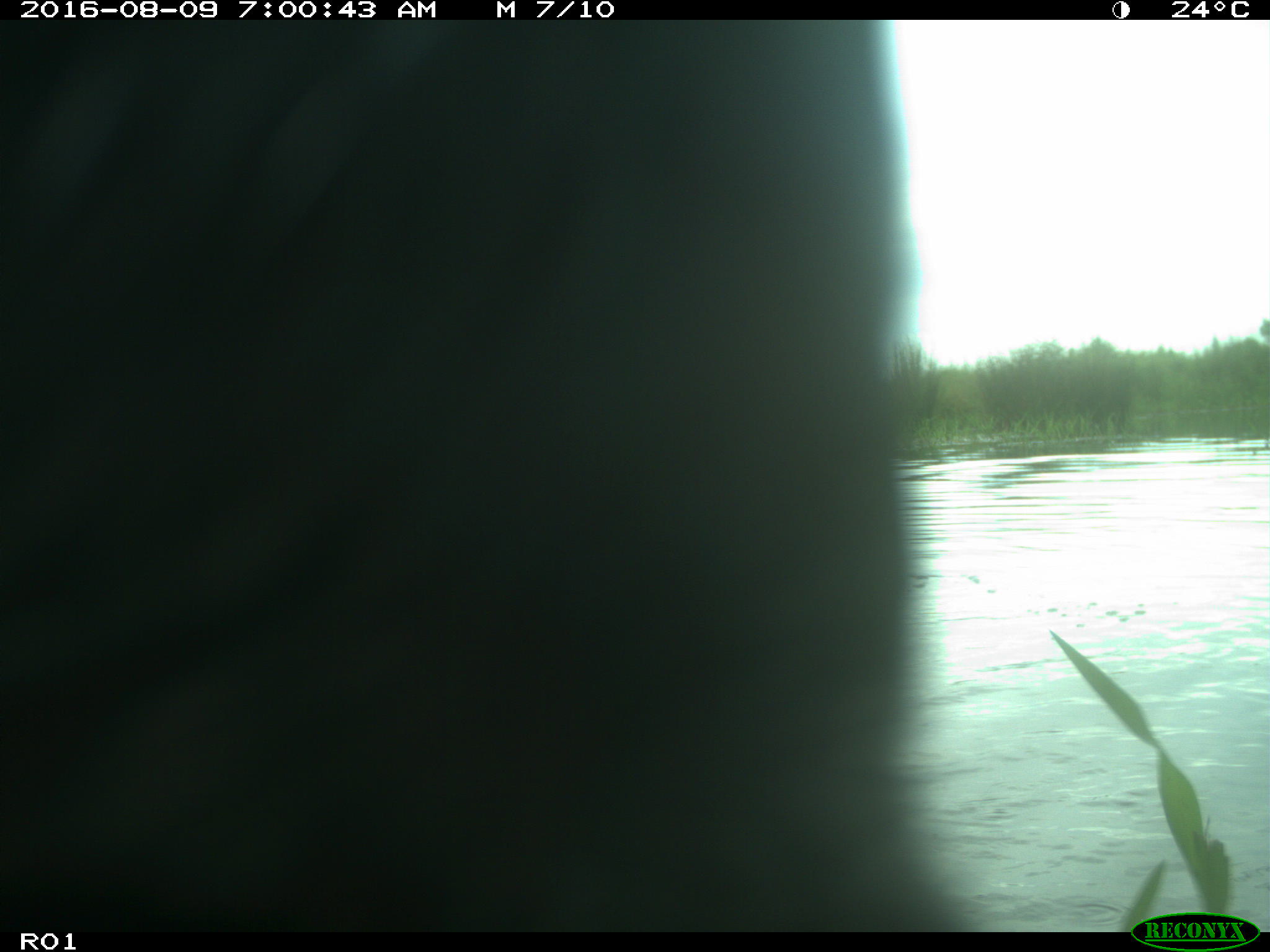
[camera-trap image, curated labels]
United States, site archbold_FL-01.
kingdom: Animalia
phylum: Chordata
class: Mammalia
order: Artiodactyla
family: Bovidae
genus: Bos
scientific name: Bos taurus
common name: domestic cow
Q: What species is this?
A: Bos taurus (domestic cow).